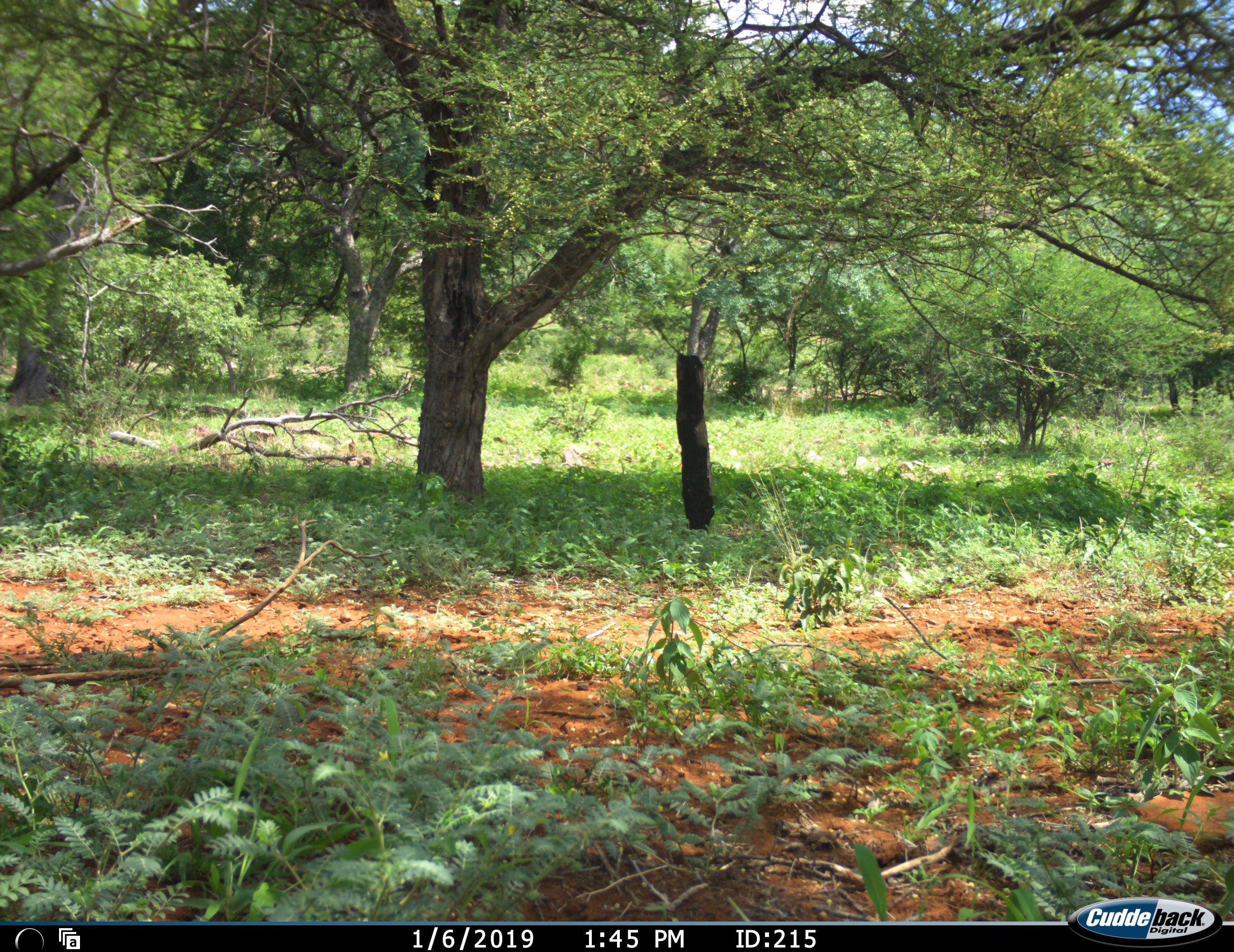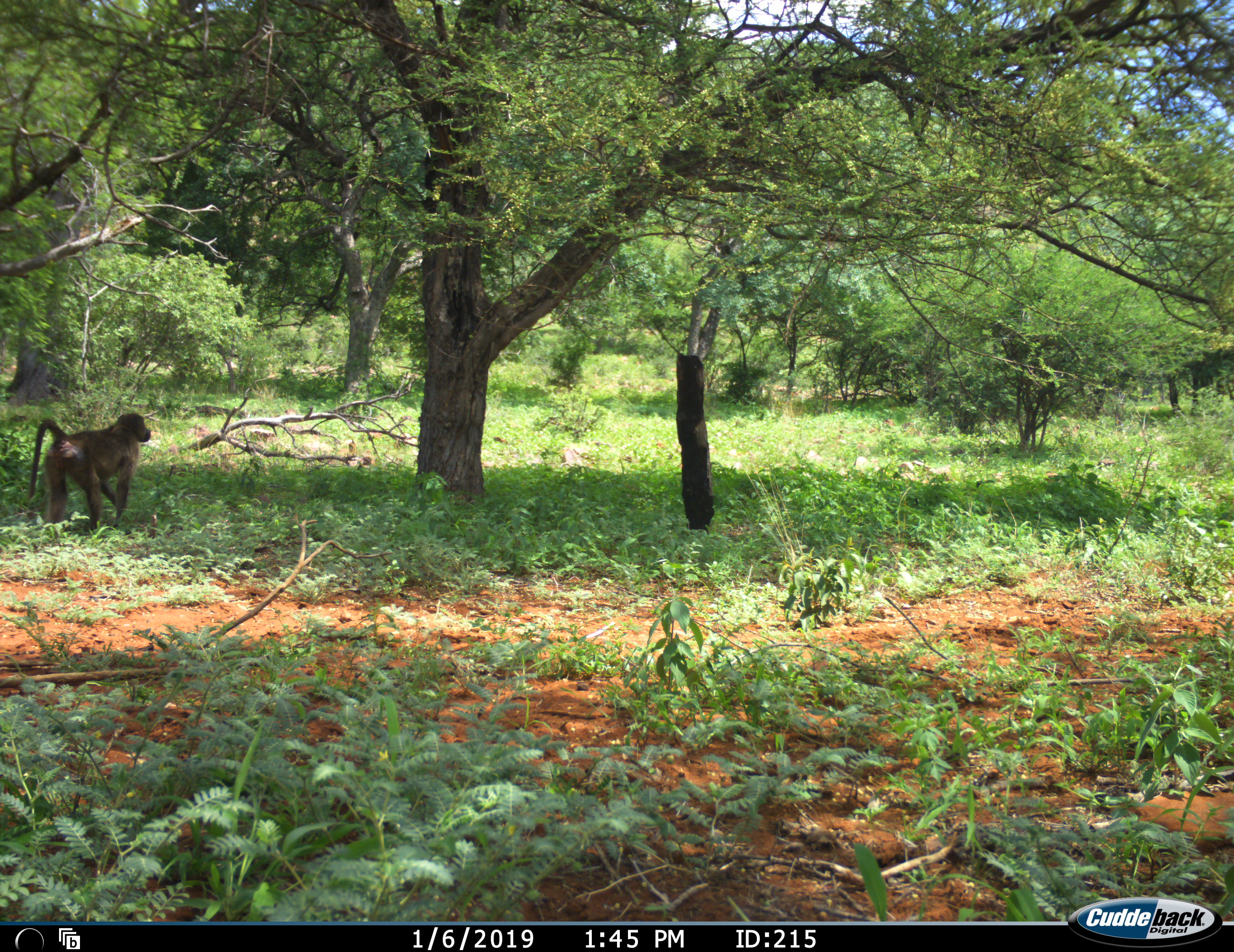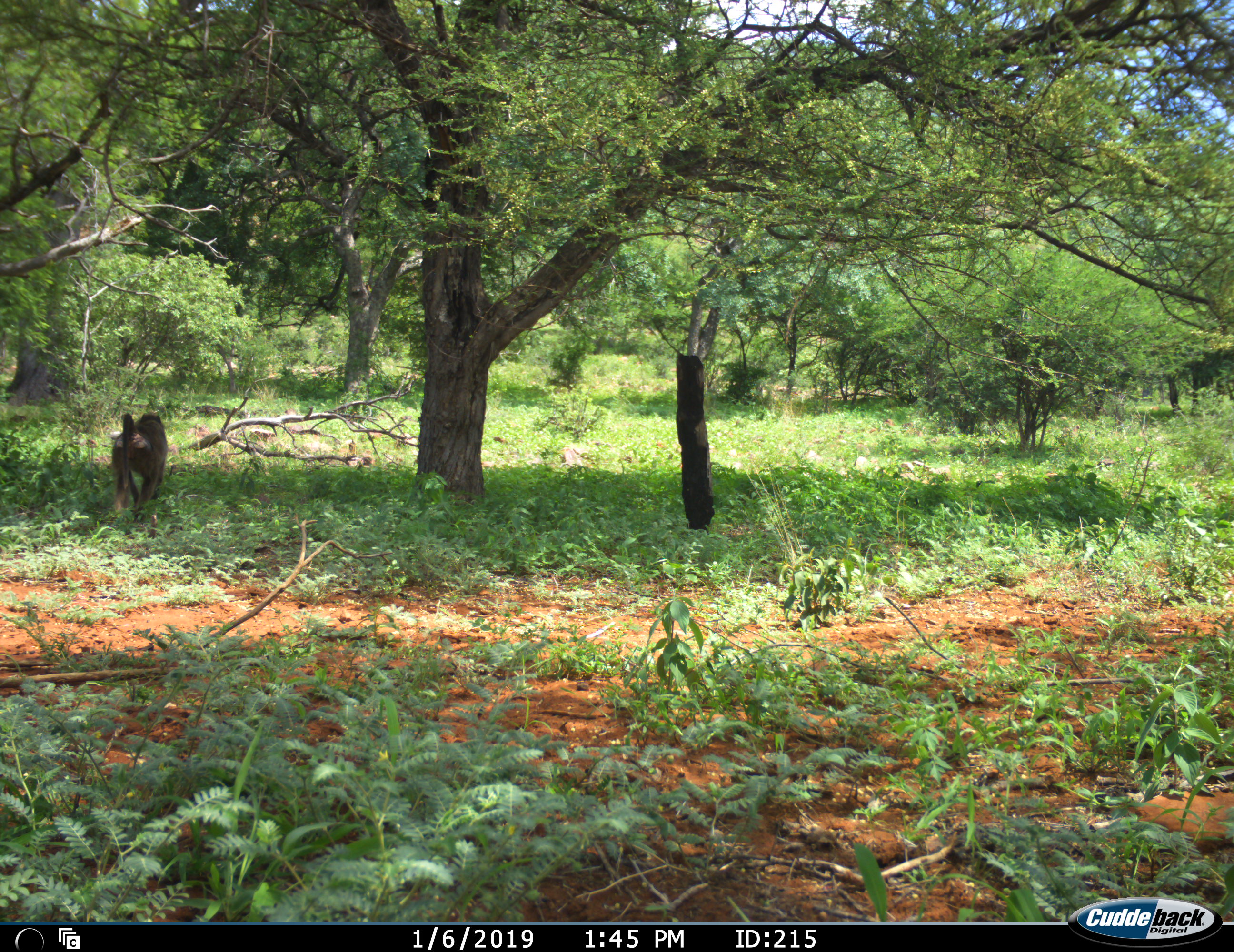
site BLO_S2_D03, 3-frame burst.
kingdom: Animalia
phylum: Chordata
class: Mammalia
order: Primates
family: Cercopithecidae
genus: Papio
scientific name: Papio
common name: baboon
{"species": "baboon (Papio)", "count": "1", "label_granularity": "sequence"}